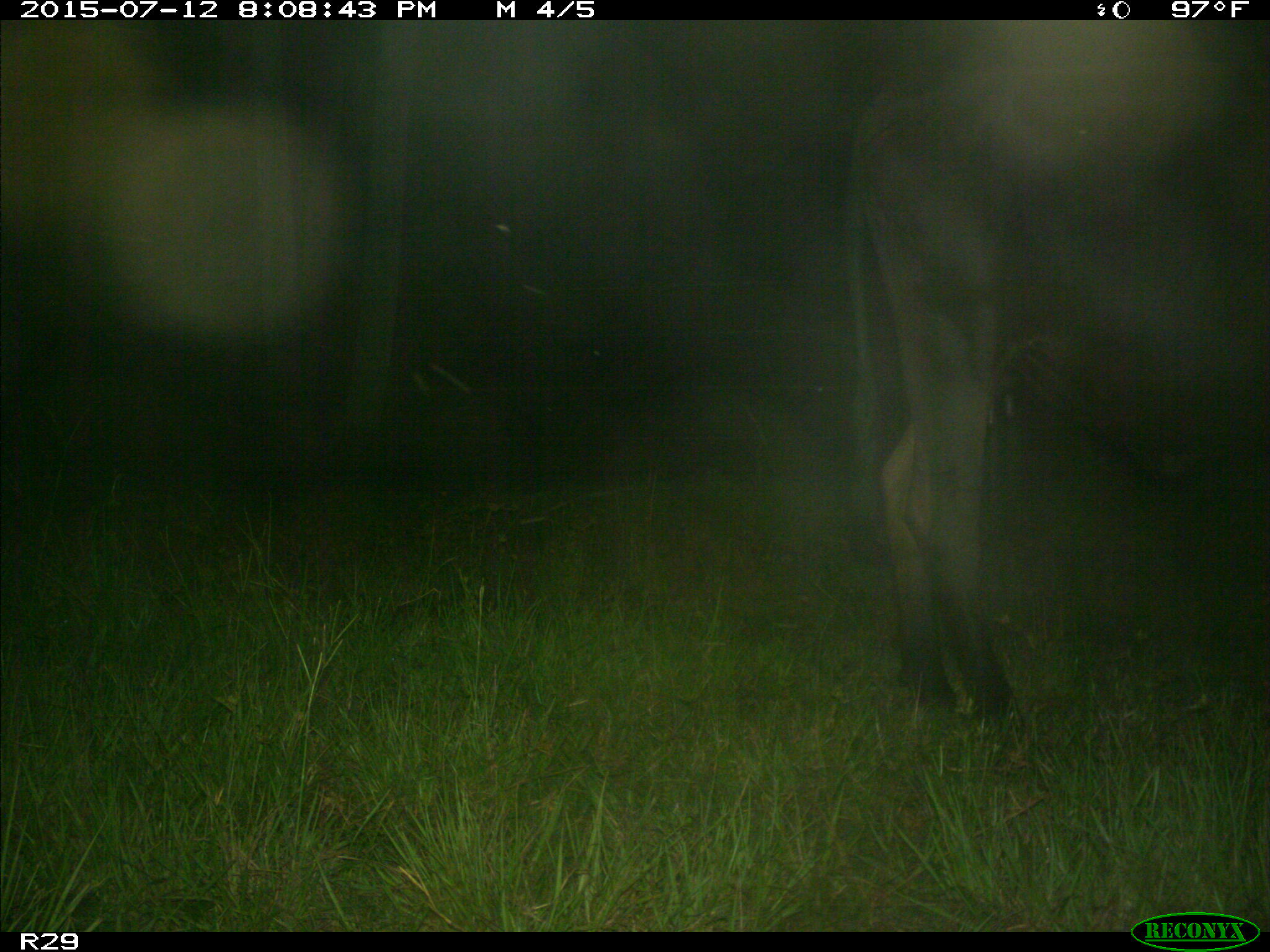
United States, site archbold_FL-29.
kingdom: Animalia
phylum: Chordata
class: Mammalia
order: Artiodactyla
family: Bovidae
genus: Bos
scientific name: Bos taurus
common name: domestic cow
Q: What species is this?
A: Bos taurus (domestic cow).